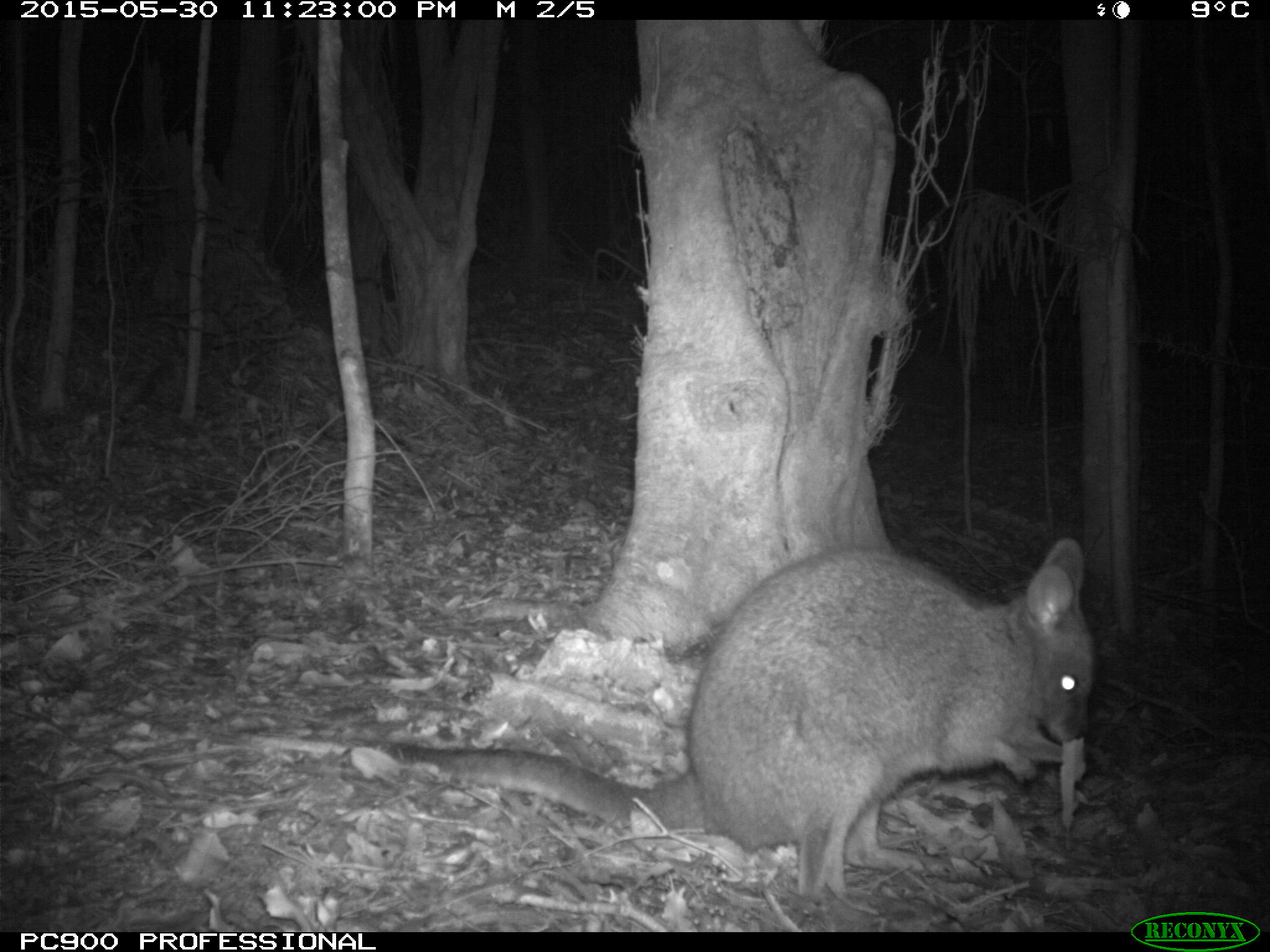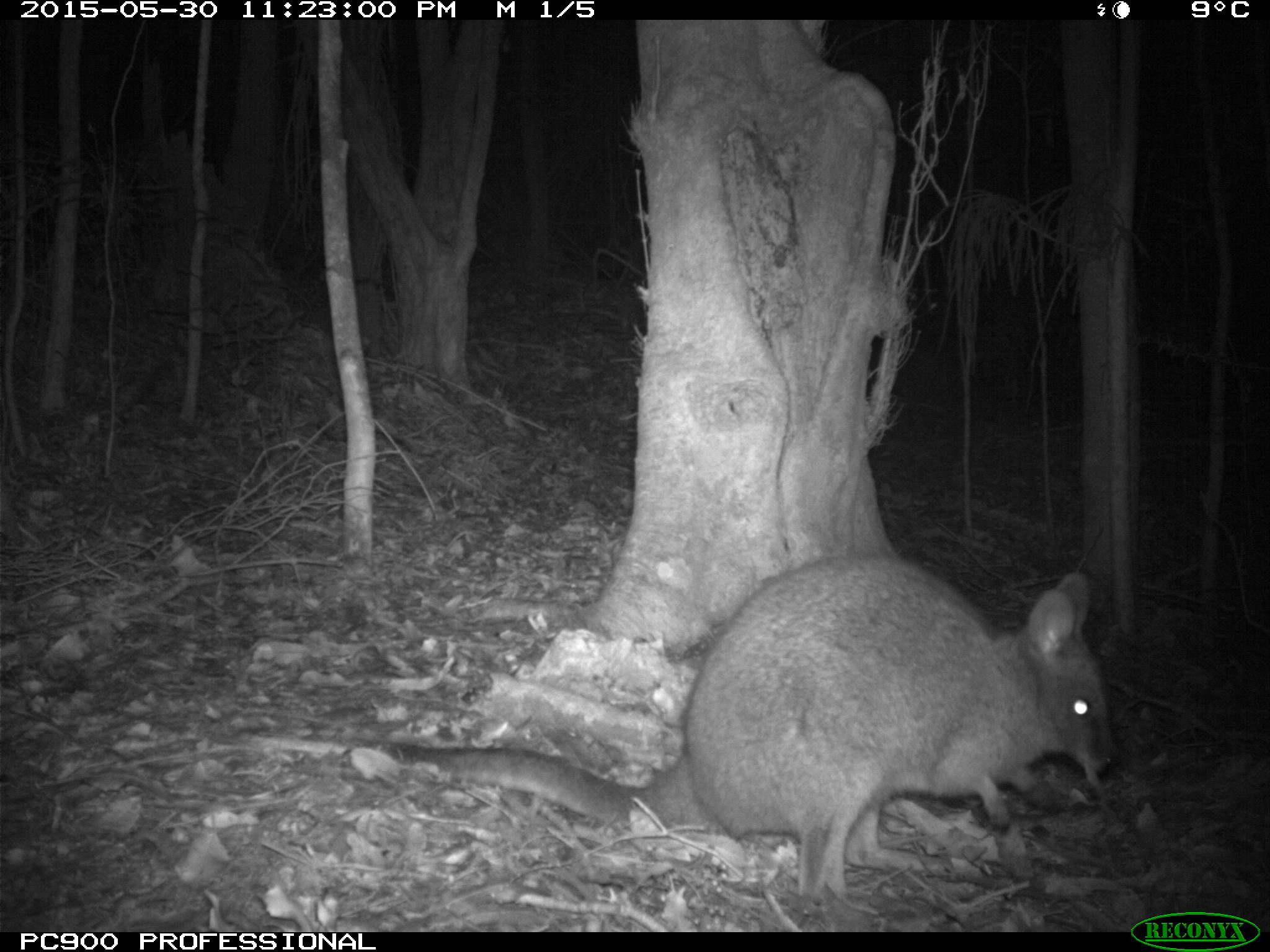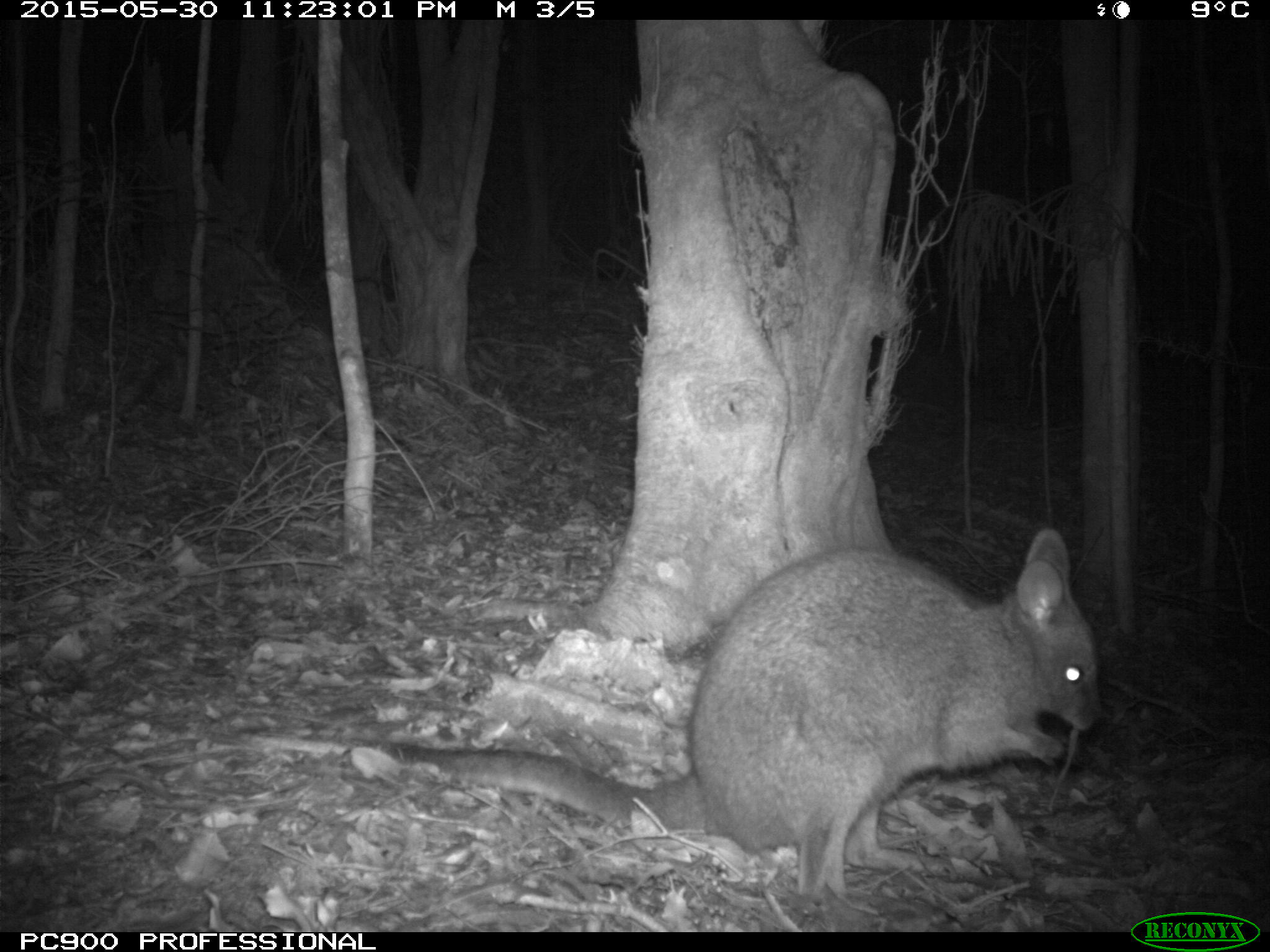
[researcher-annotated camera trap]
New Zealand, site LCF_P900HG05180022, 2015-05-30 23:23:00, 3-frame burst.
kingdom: Animalia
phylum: Chordata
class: Mammalia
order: Diprotodontia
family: Macropodidae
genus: Notamacropus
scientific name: Notamacropus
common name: wallaby